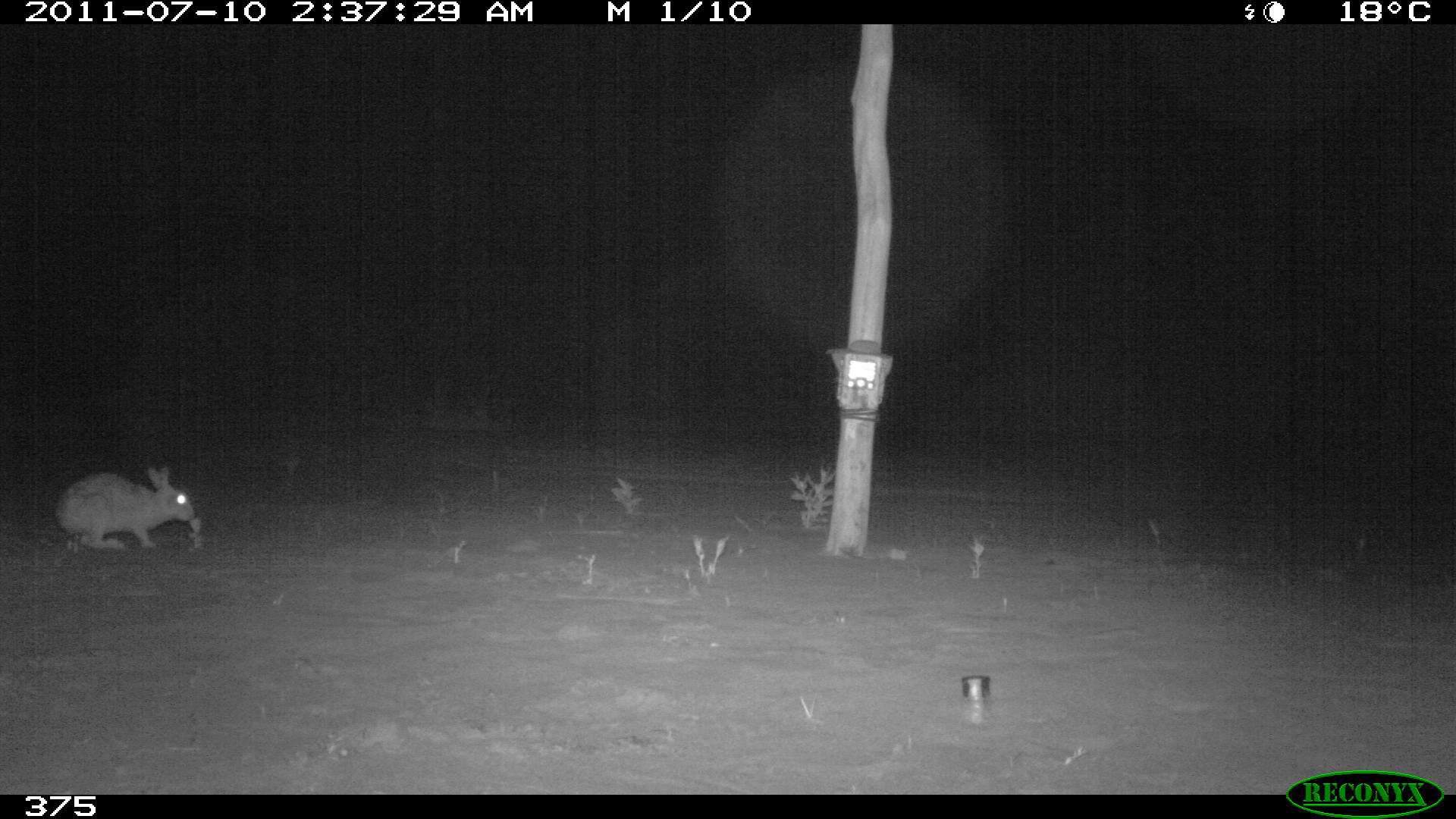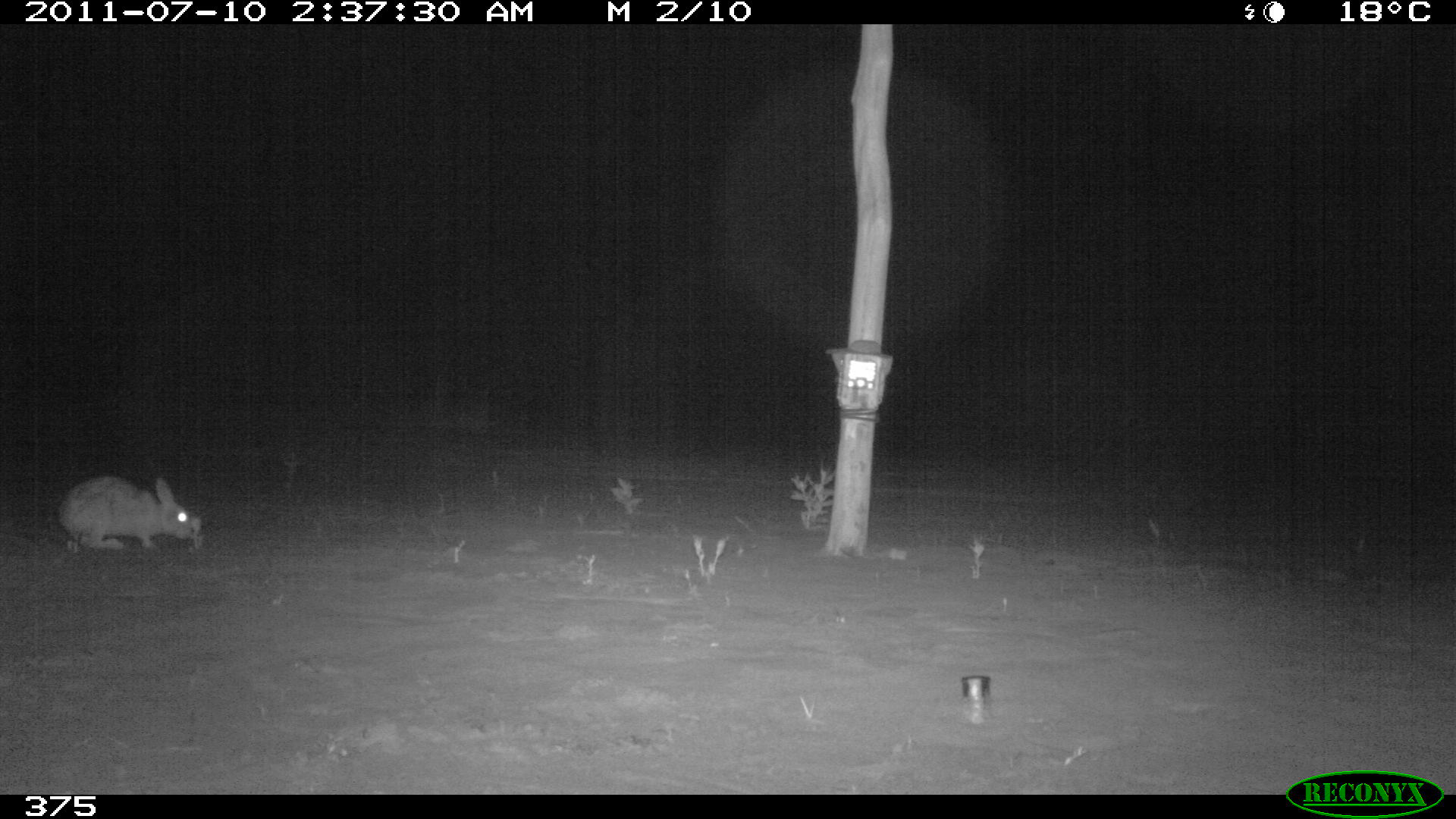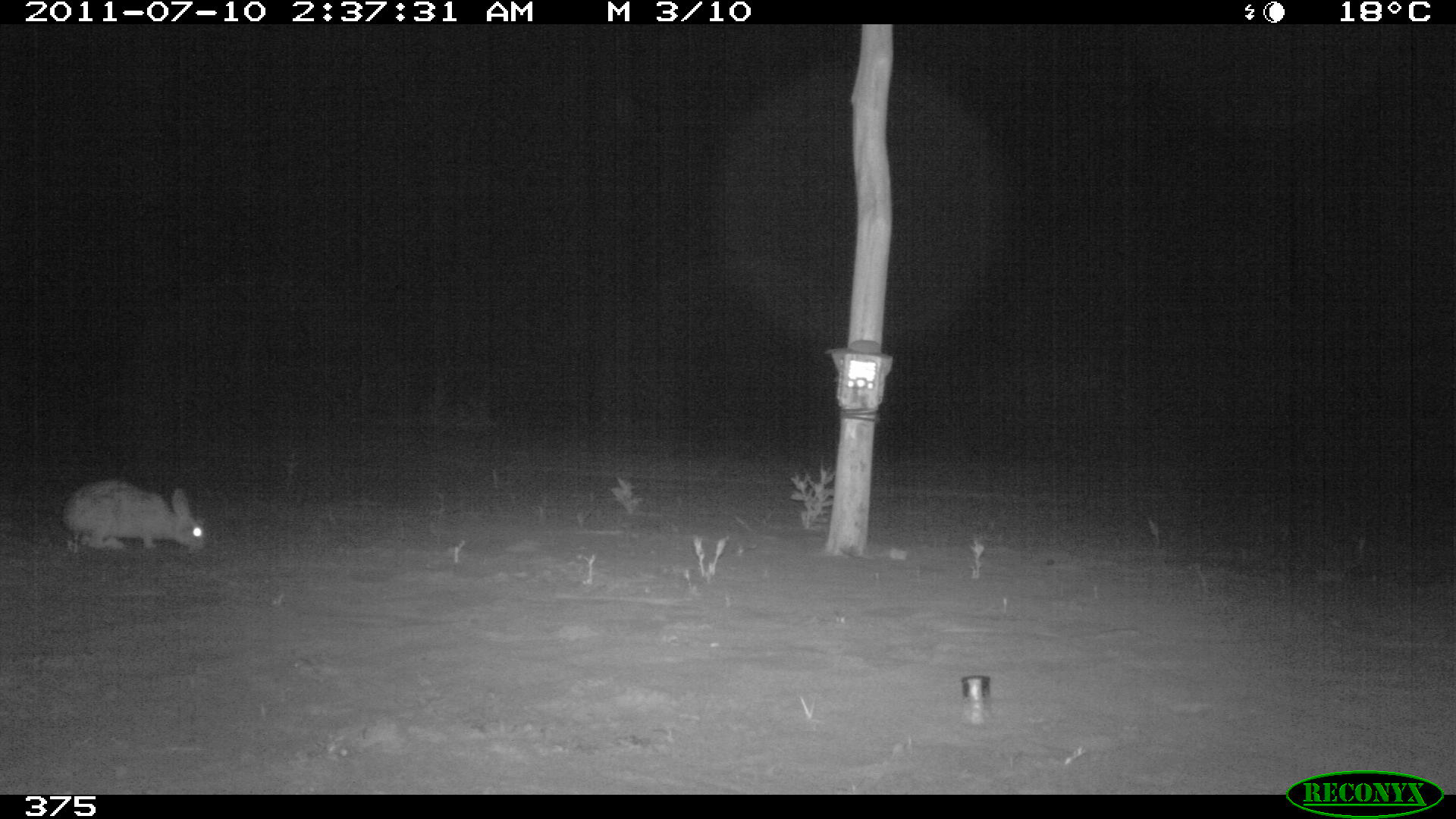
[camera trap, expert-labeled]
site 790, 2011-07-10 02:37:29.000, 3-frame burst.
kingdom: Animalia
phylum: Chordata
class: Mammalia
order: Lagomorpha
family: Leporidae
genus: Sylvilagus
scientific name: Sylvilagus brasiliensis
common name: tapeti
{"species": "Sylvilagus brasiliensis (tapeti)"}